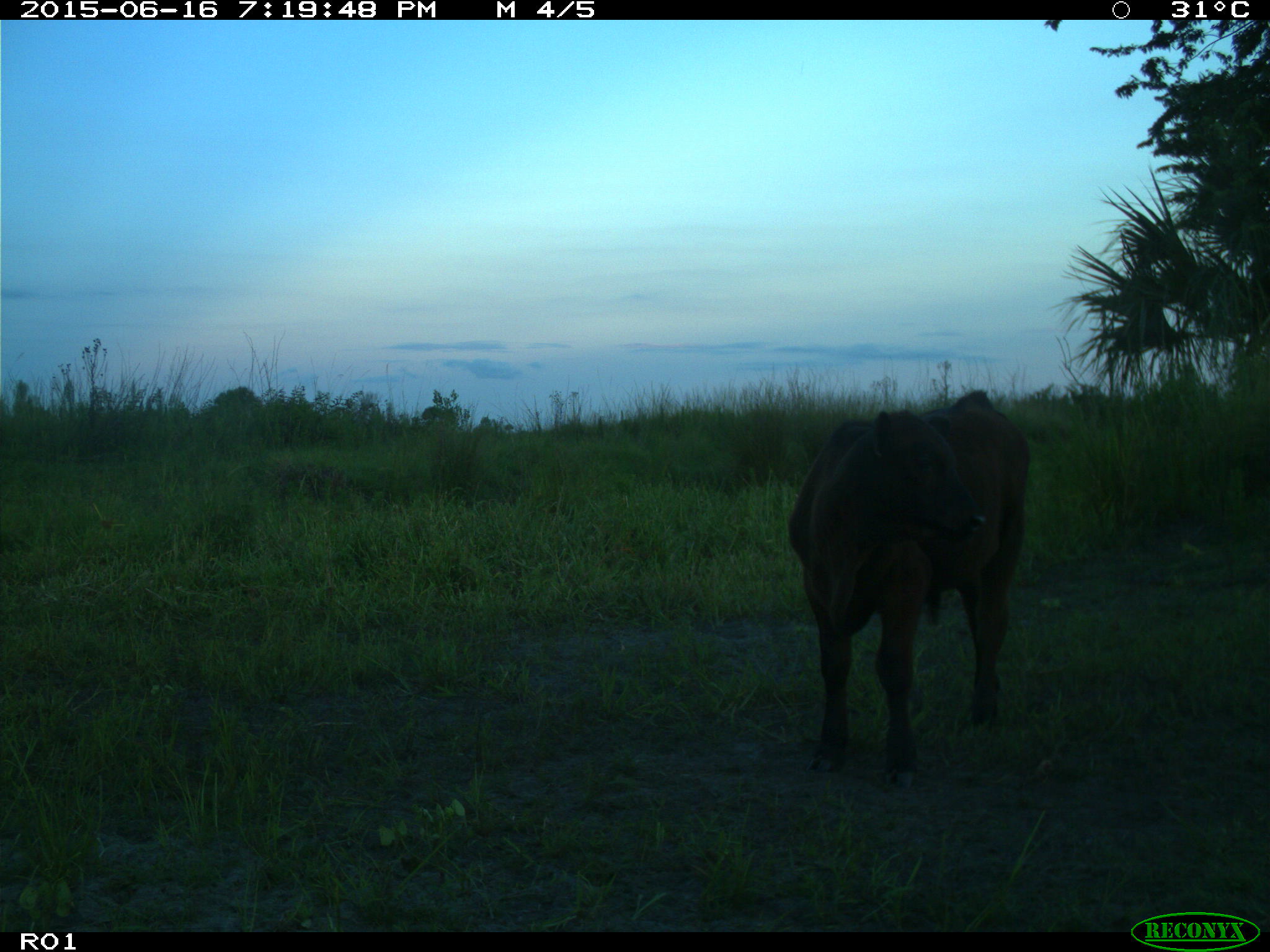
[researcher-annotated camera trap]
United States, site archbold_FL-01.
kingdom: Animalia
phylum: Chordata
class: Mammalia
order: Artiodactyla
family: Bovidae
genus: Bos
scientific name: Bos taurus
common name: domestic cow